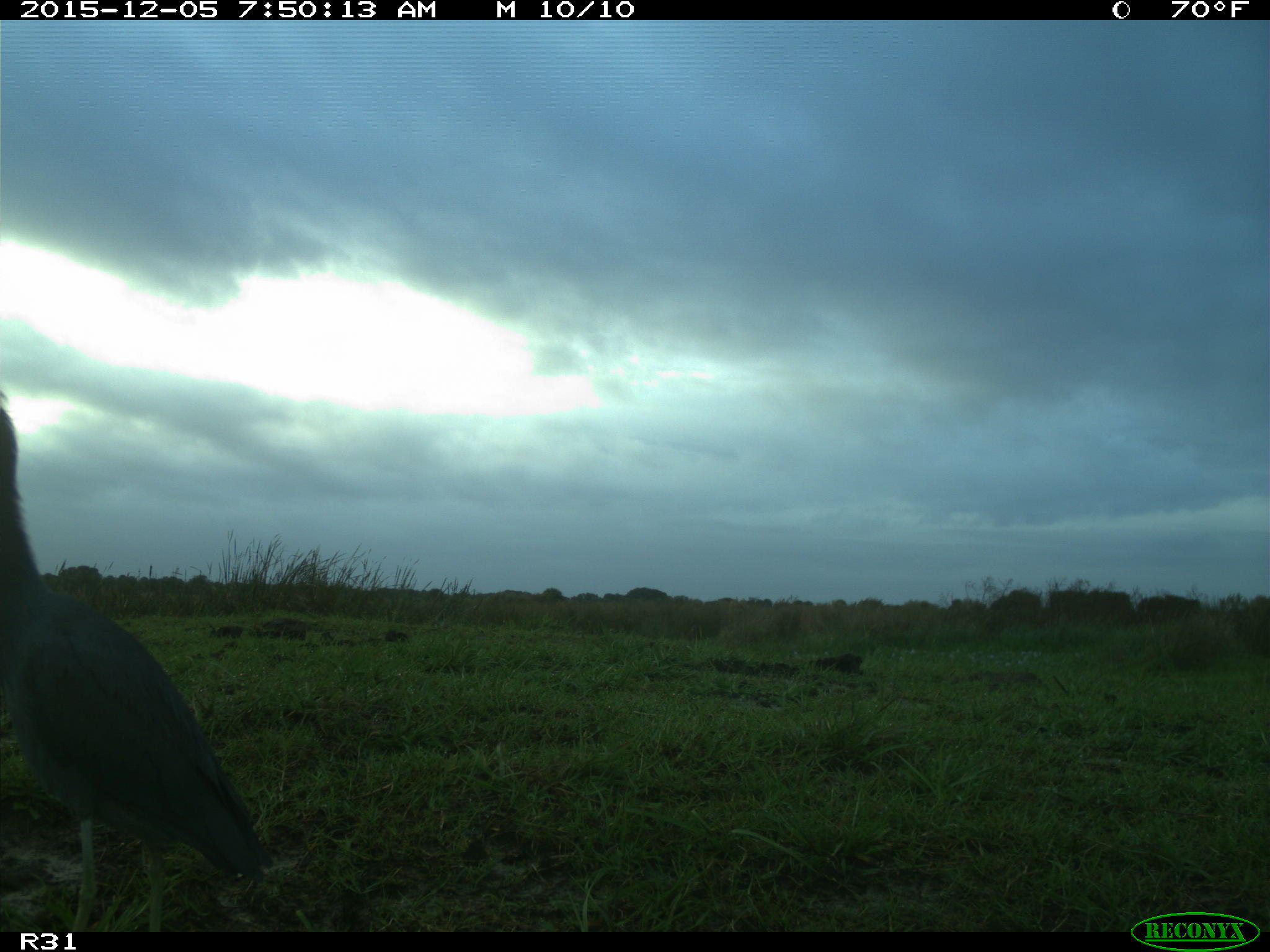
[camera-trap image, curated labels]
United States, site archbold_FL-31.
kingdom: Animalia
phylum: Chordata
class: Aves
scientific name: Aves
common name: birds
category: unidentified bird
Unidentified bird (birds) (Aves).